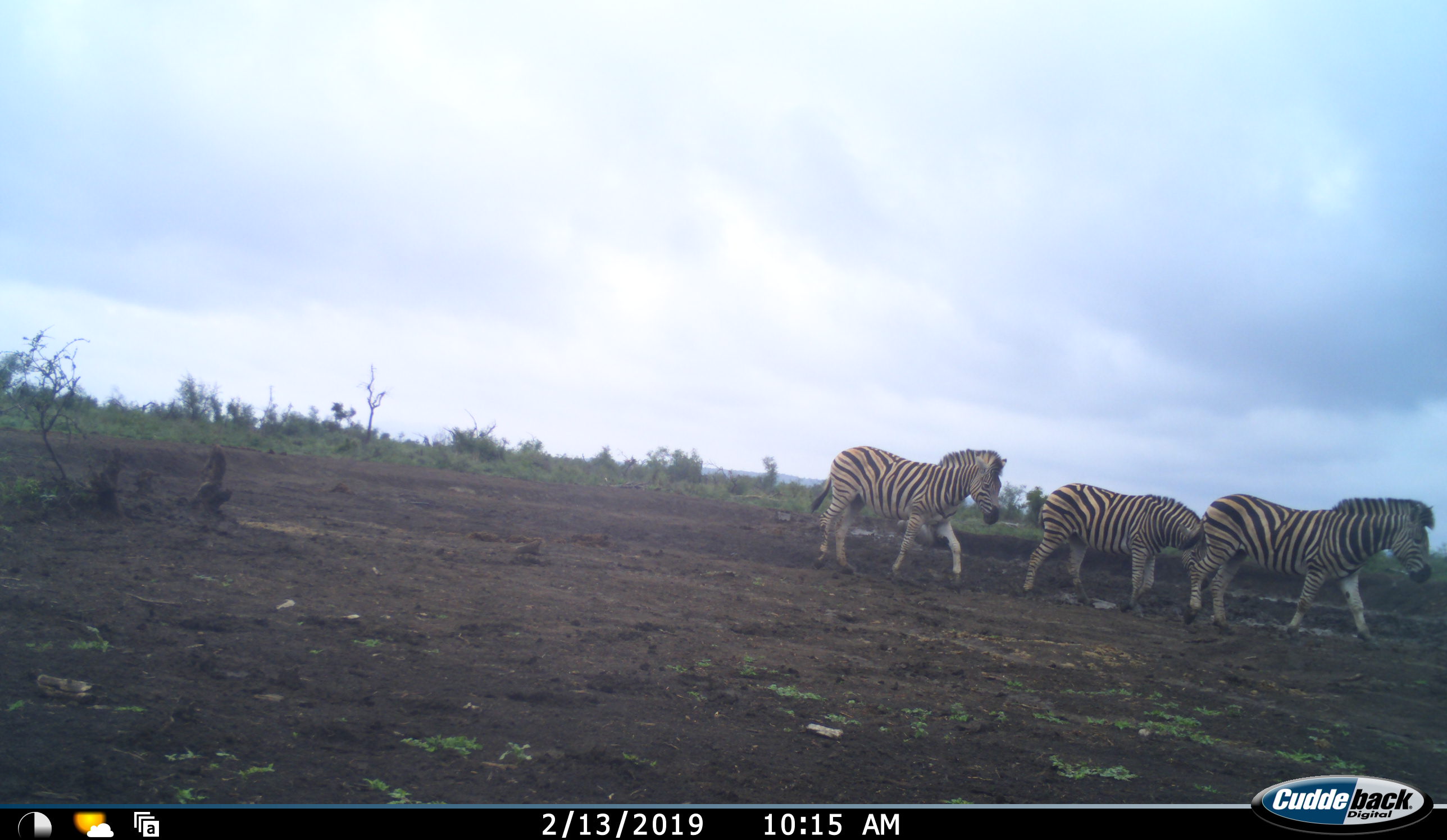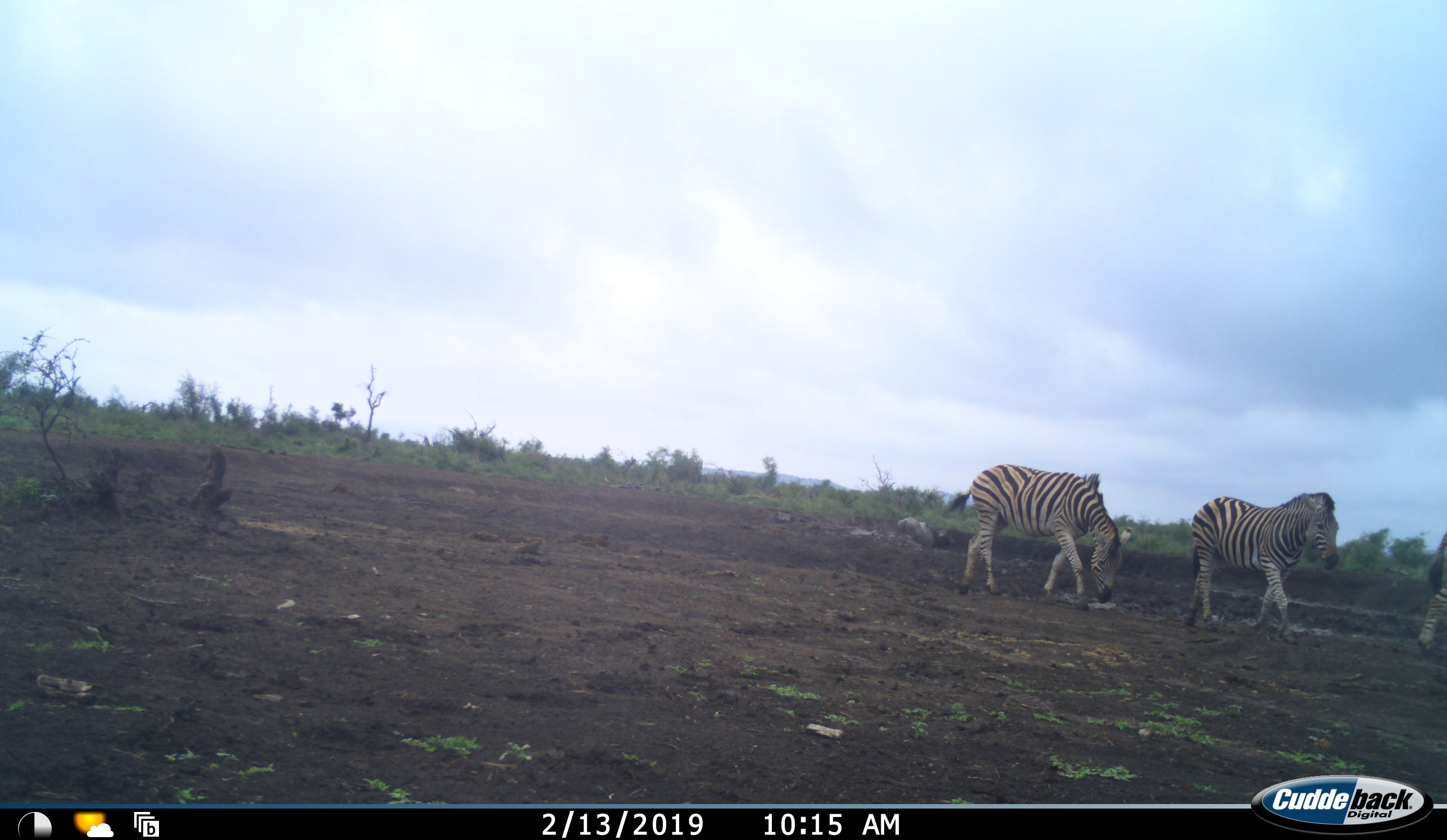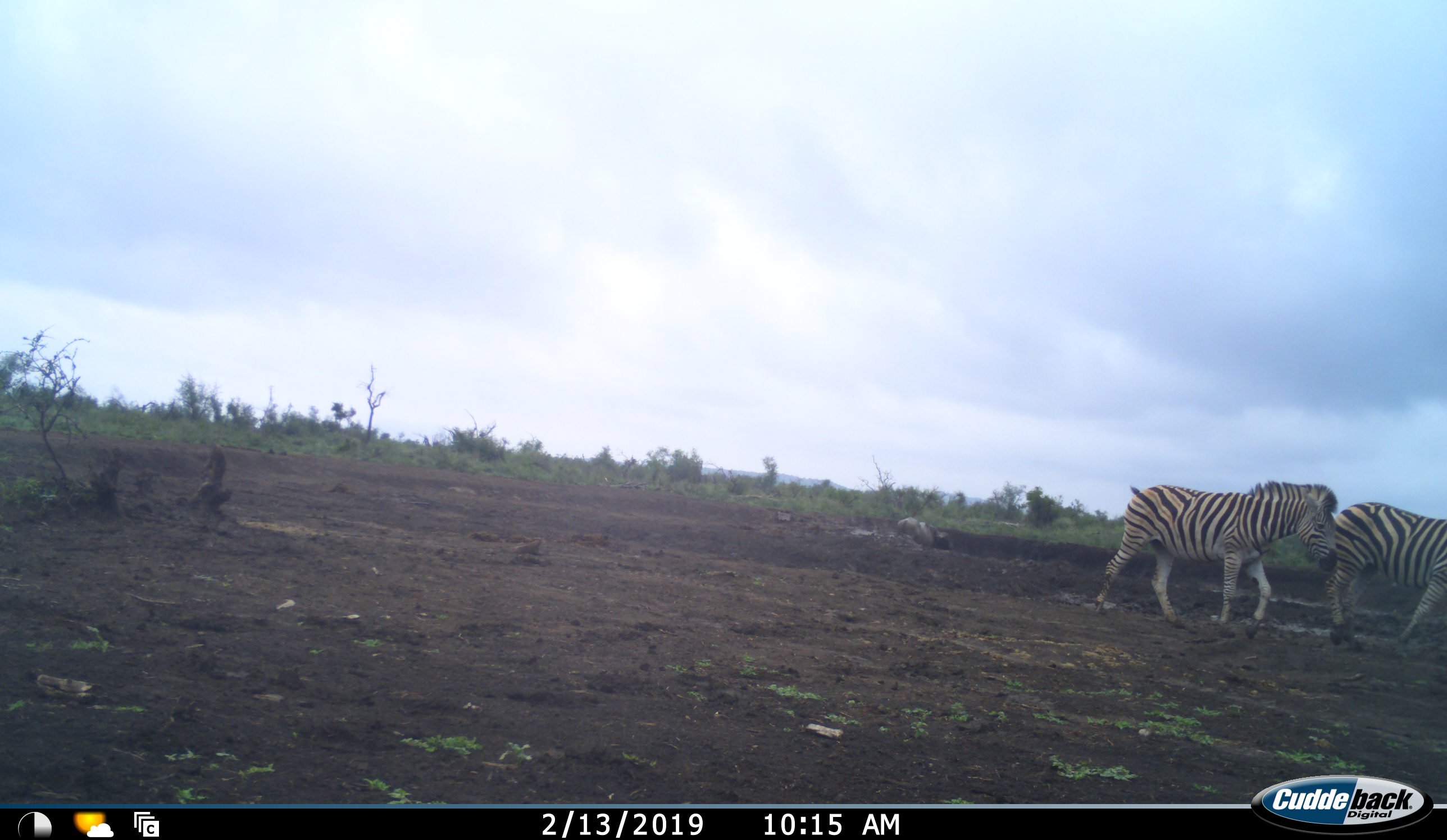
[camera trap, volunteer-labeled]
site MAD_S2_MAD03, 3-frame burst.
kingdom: Animalia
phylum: Chordata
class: Mammalia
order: Perissodactyla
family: Equidae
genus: Equus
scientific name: Equus quagga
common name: plains zebra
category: zebraplains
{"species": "zebraplains (plains zebra) (Equus quagga)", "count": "3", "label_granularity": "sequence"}